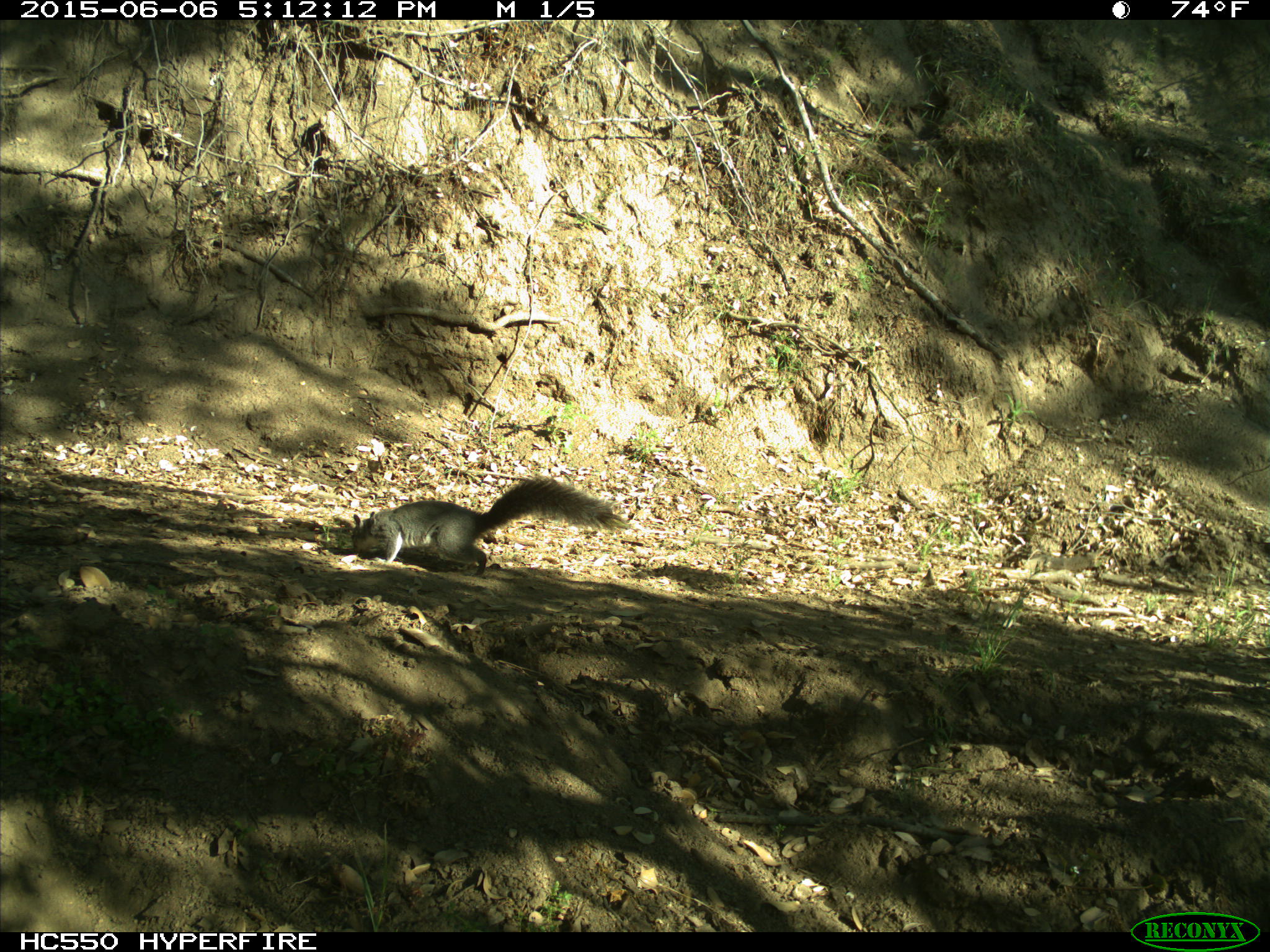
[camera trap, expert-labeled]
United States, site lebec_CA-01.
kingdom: Animalia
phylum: Chordata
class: Mammalia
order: Rodentia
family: Sciuridae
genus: Sciurus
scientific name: Sciurus carolinensis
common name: eastern gray squirrel